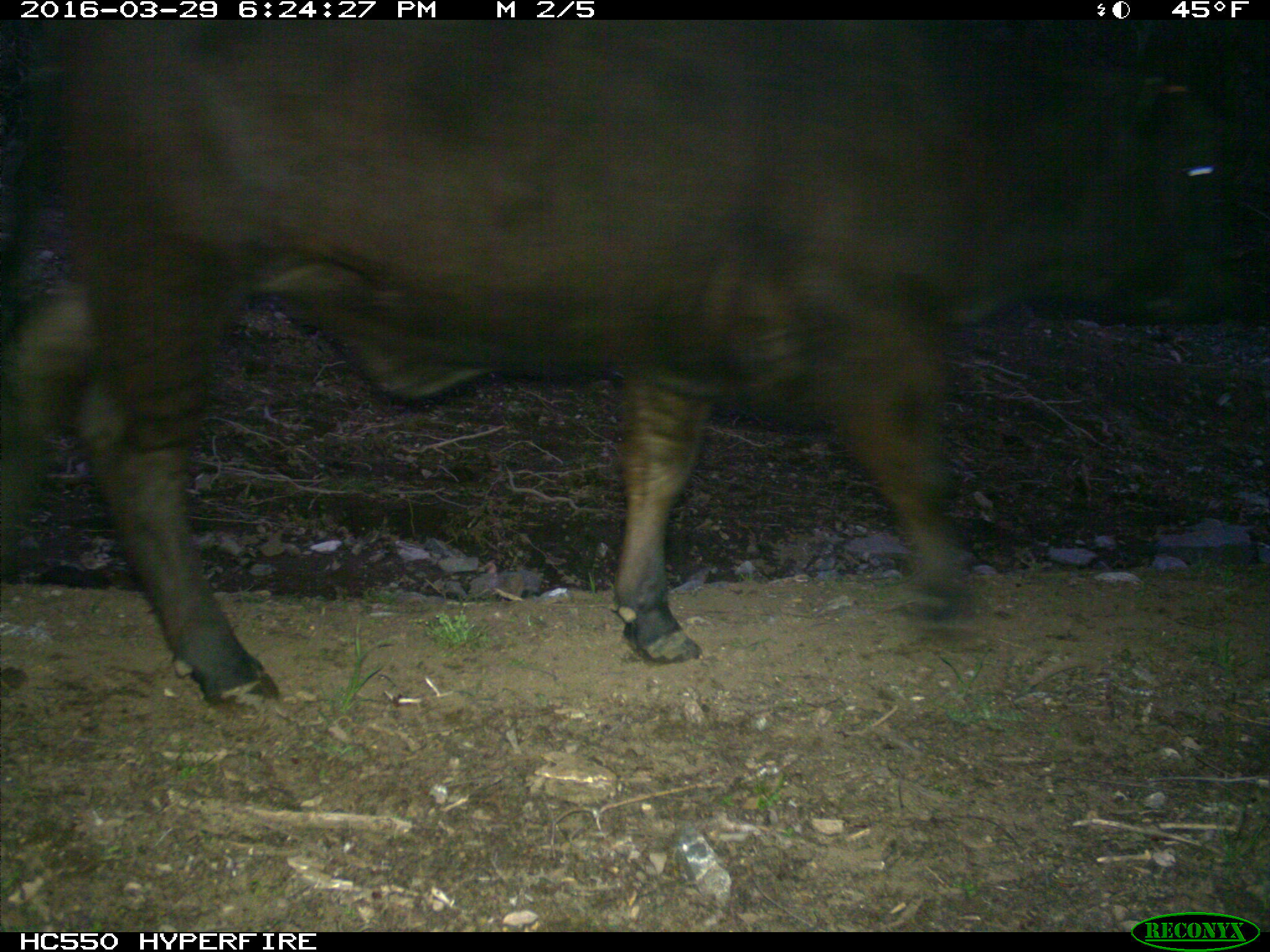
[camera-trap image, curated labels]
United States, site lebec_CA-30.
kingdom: Animalia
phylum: Chordata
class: Mammalia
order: Artiodactyla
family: Bovidae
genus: Bos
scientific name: Bos taurus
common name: domestic cow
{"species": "Bos taurus (domestic cow)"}